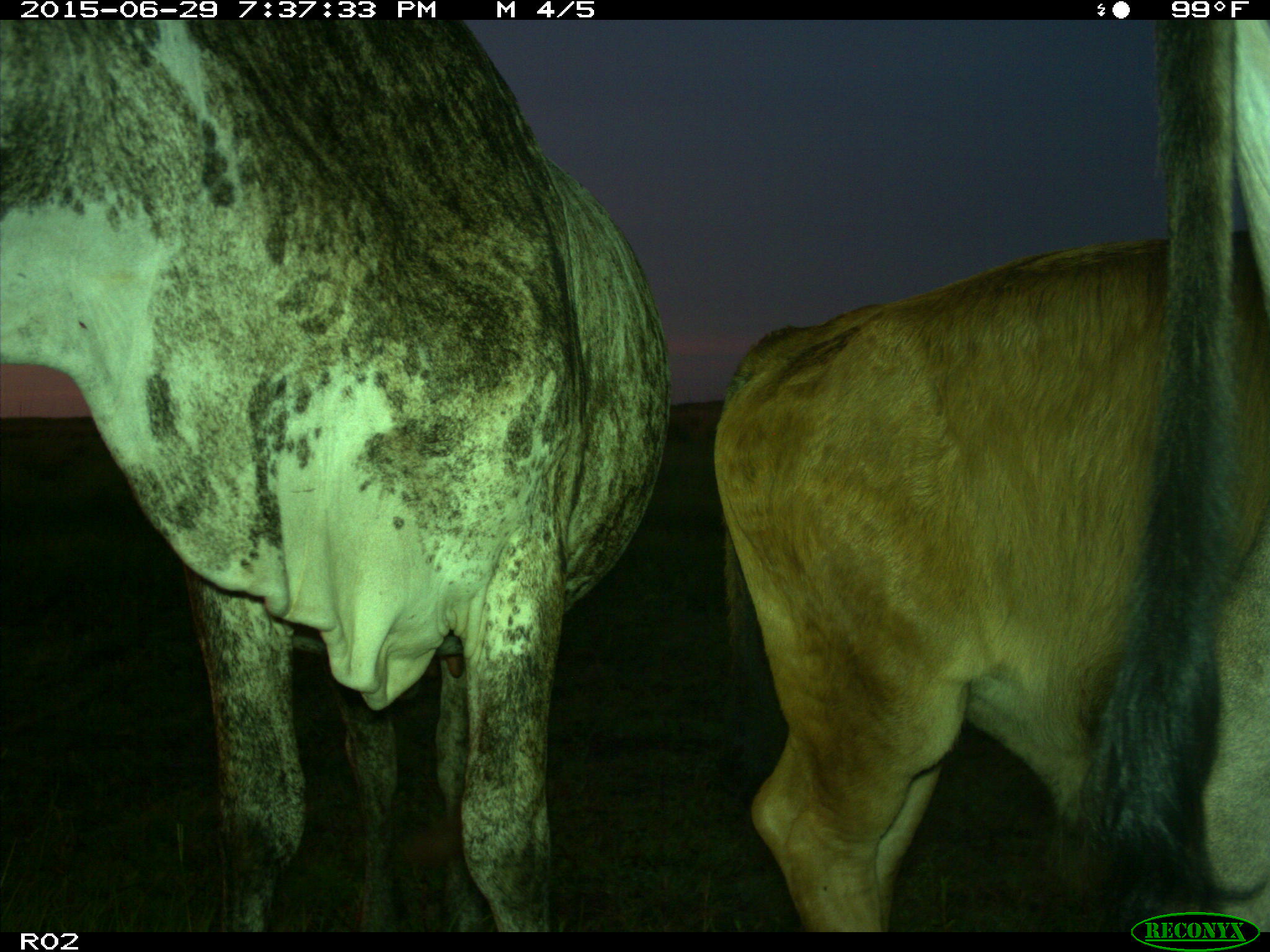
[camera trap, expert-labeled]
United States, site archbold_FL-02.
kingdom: Animalia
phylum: Chordata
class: Mammalia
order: Artiodactyla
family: Bovidae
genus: Bos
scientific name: Bos taurus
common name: domestic cow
Bos taurus (domestic cow).